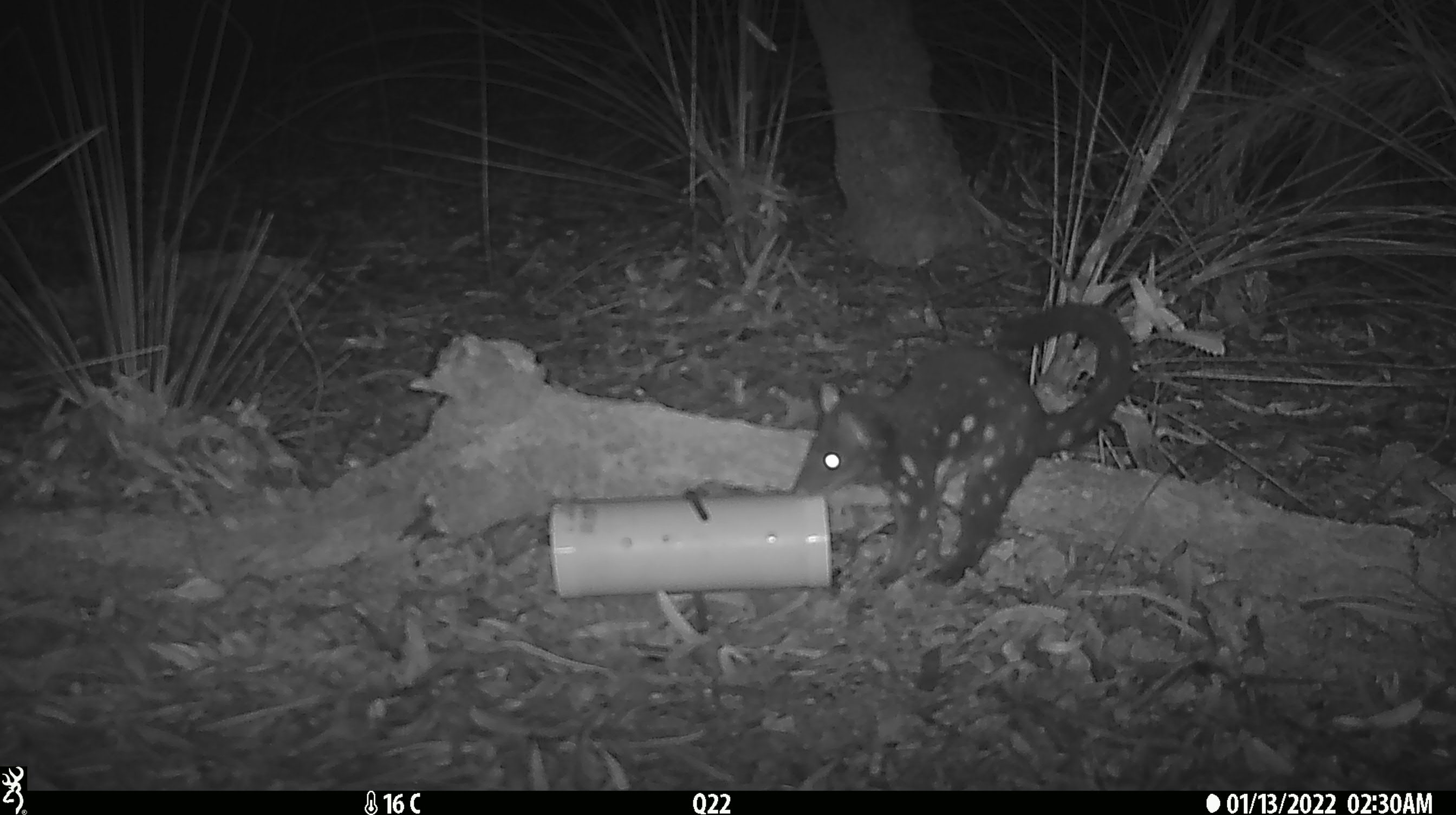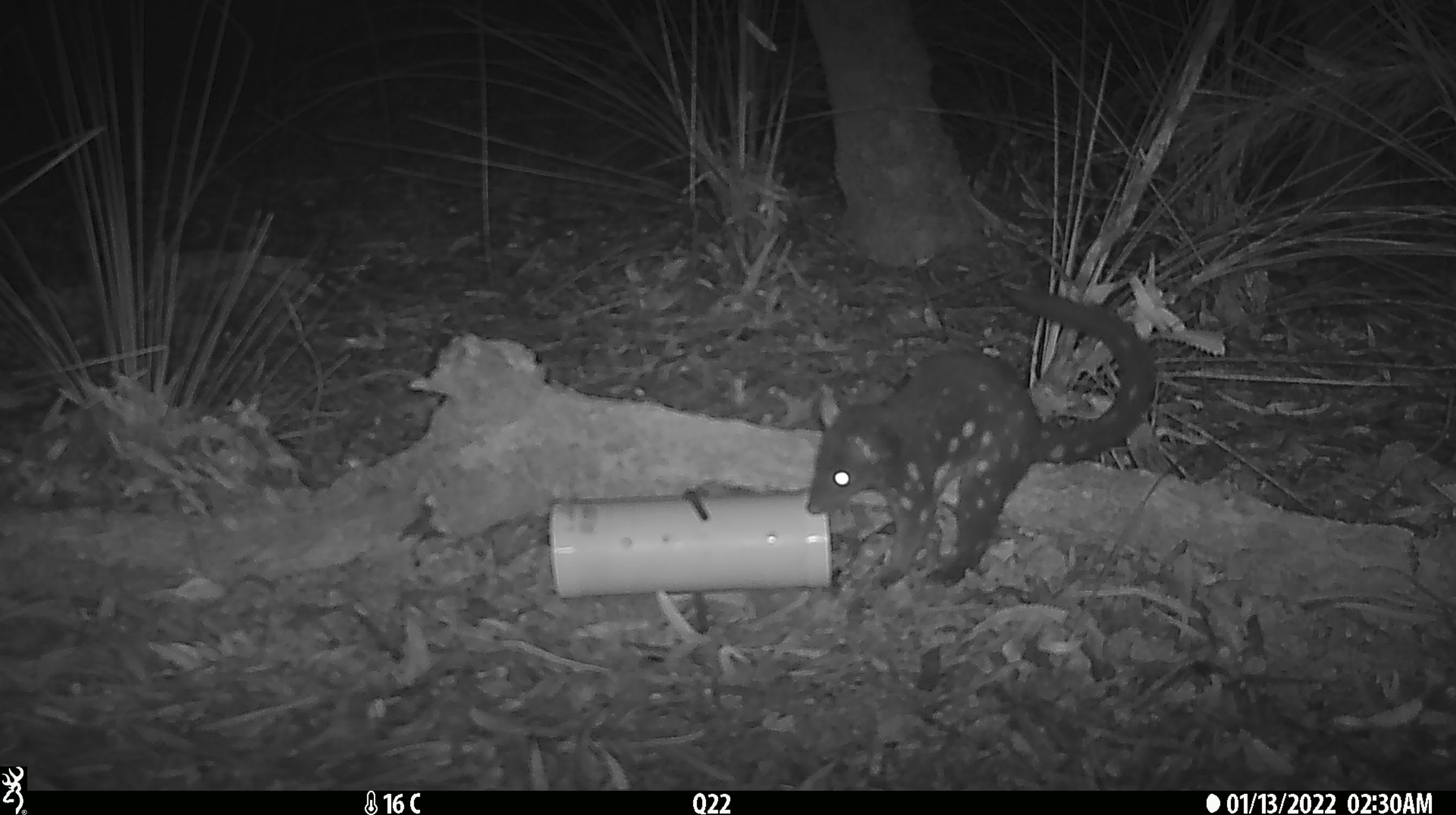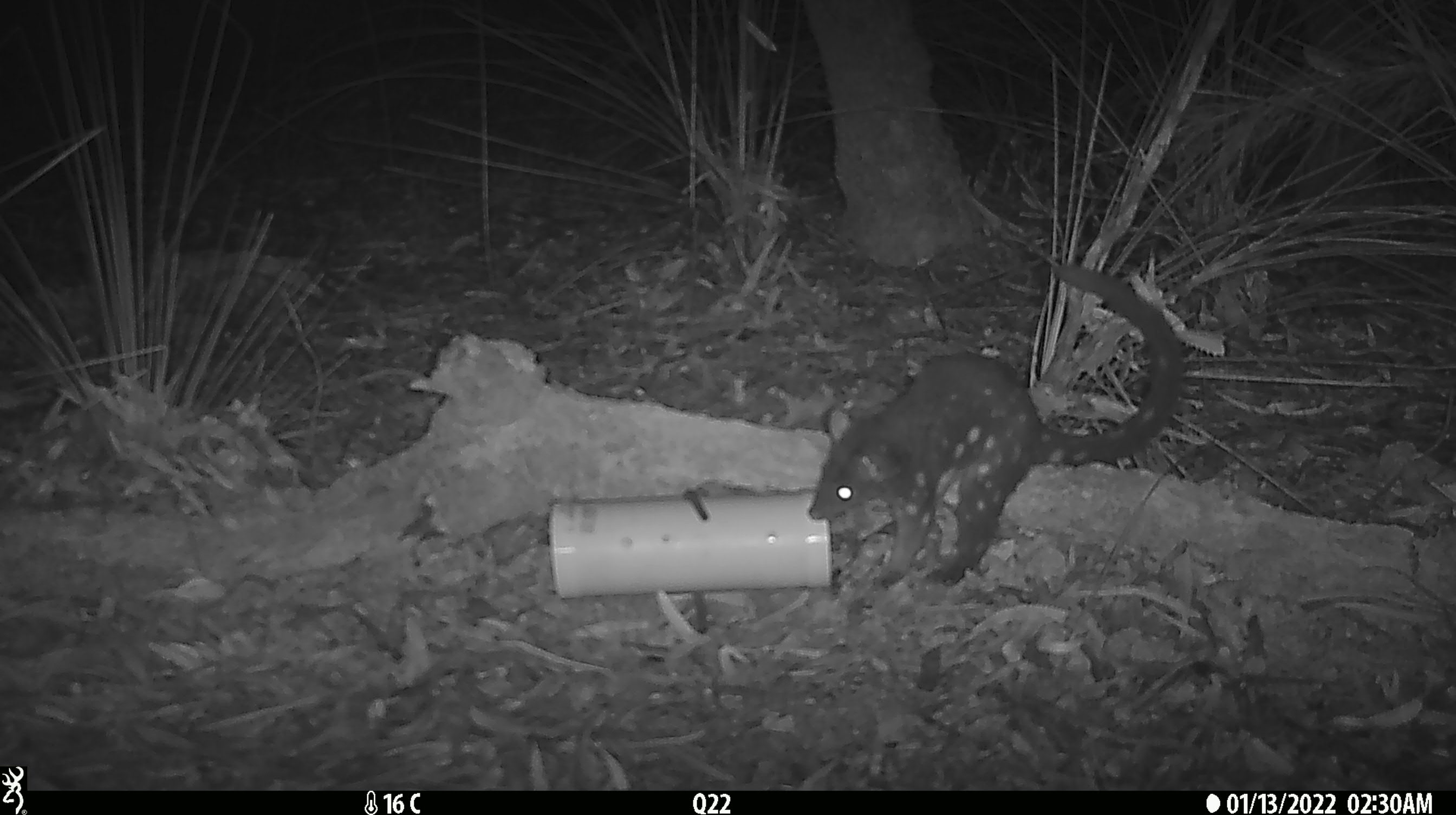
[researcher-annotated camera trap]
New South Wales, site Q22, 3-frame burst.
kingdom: Animalia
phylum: Chordata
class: Mammalia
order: Dasyuromorphia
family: Dasyuridae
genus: Dasyurus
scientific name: Dasyurus maculatus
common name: spotted-tailed quoll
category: quoll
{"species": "quoll (spotted-tailed quoll) (Dasyurus maculatus)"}